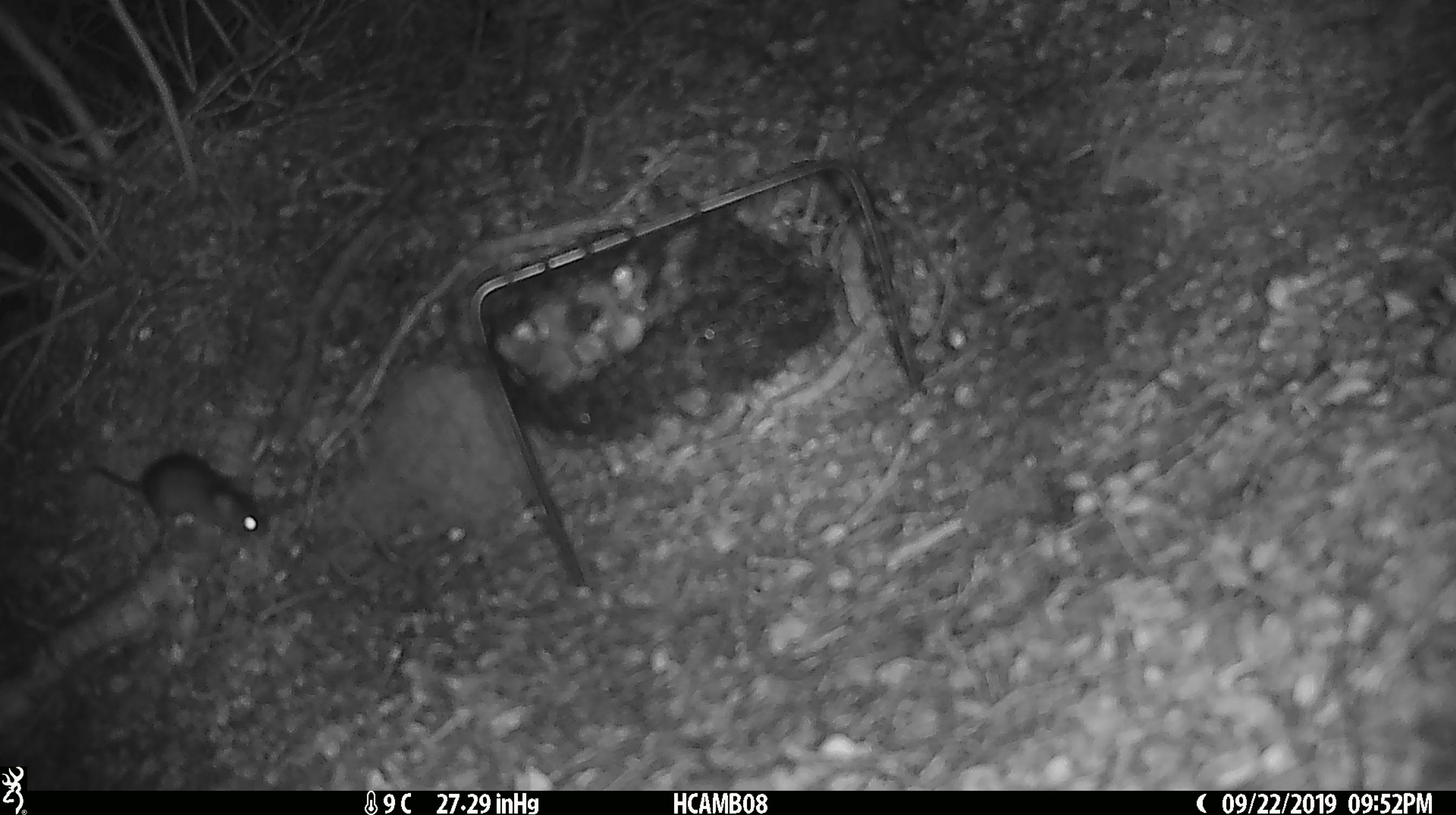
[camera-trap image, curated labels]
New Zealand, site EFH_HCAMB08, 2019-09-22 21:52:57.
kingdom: Animalia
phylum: Chordata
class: Mammalia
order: Rodentia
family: Muridae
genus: Mus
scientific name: Mus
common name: mouse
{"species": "mouse (Mus)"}